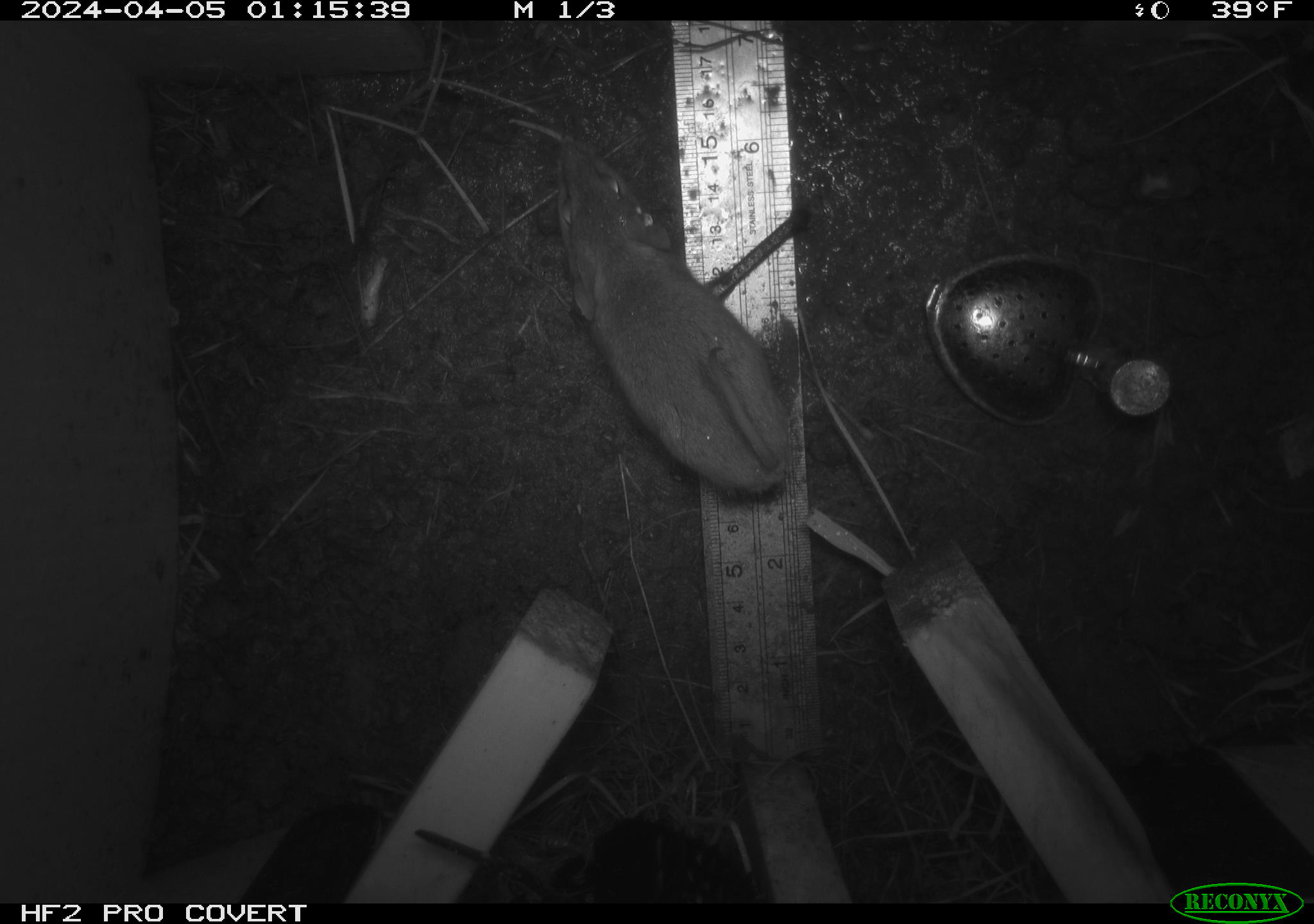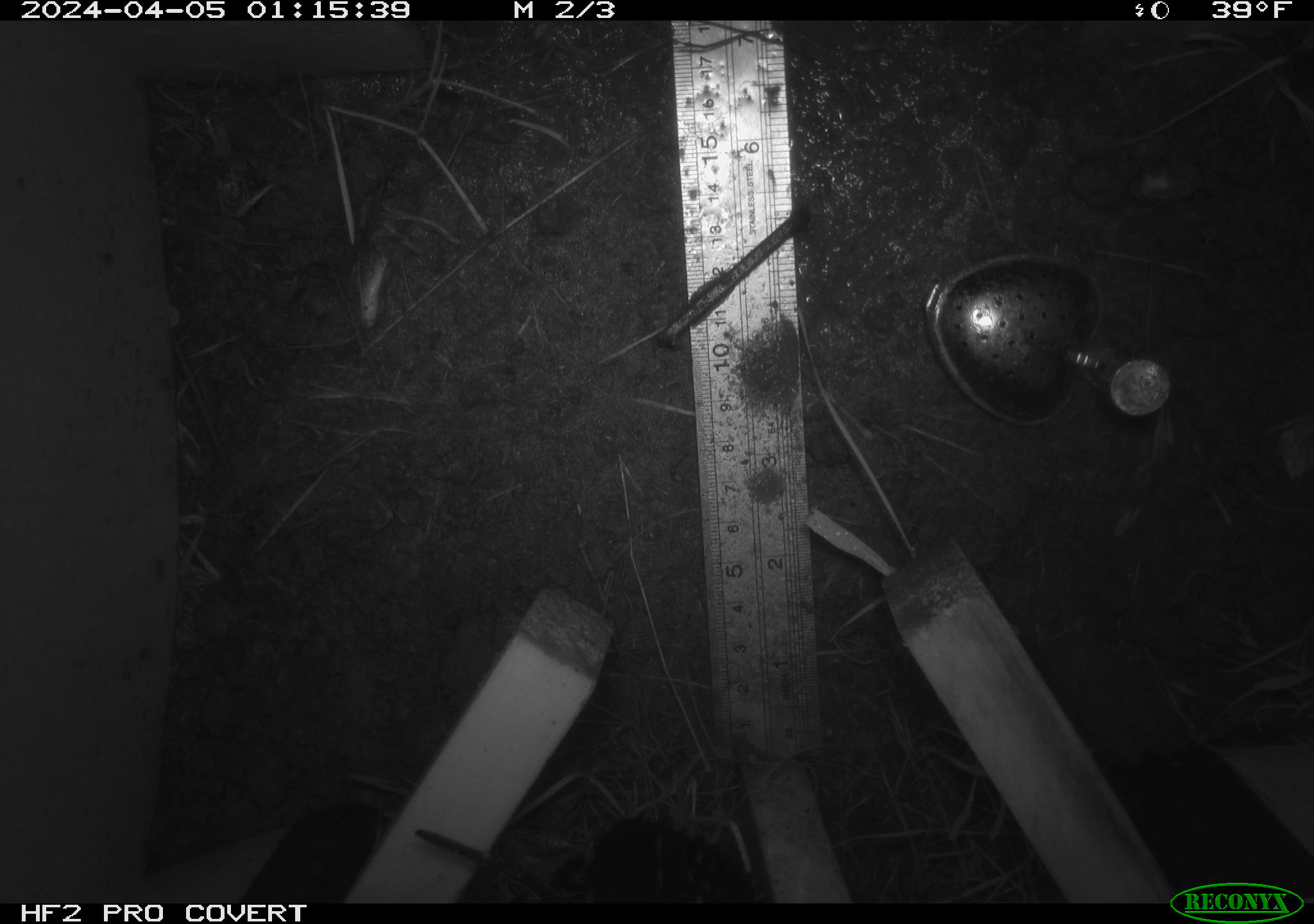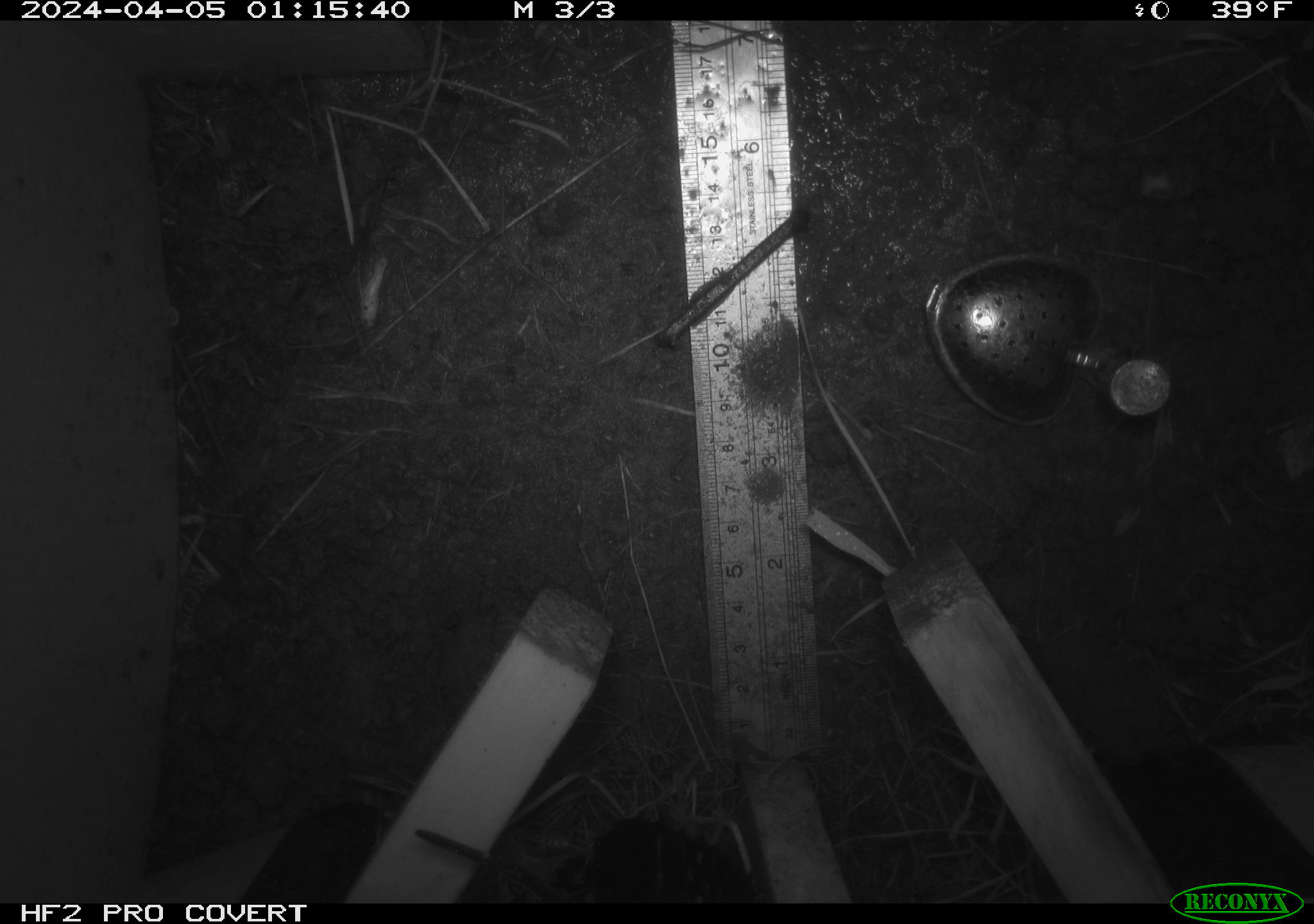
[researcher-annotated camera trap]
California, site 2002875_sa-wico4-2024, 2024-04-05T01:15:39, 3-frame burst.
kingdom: Animalia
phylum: Chordata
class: Mammalia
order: Rodentia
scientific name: Rodentia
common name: rodent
Rodent (Rodentia).